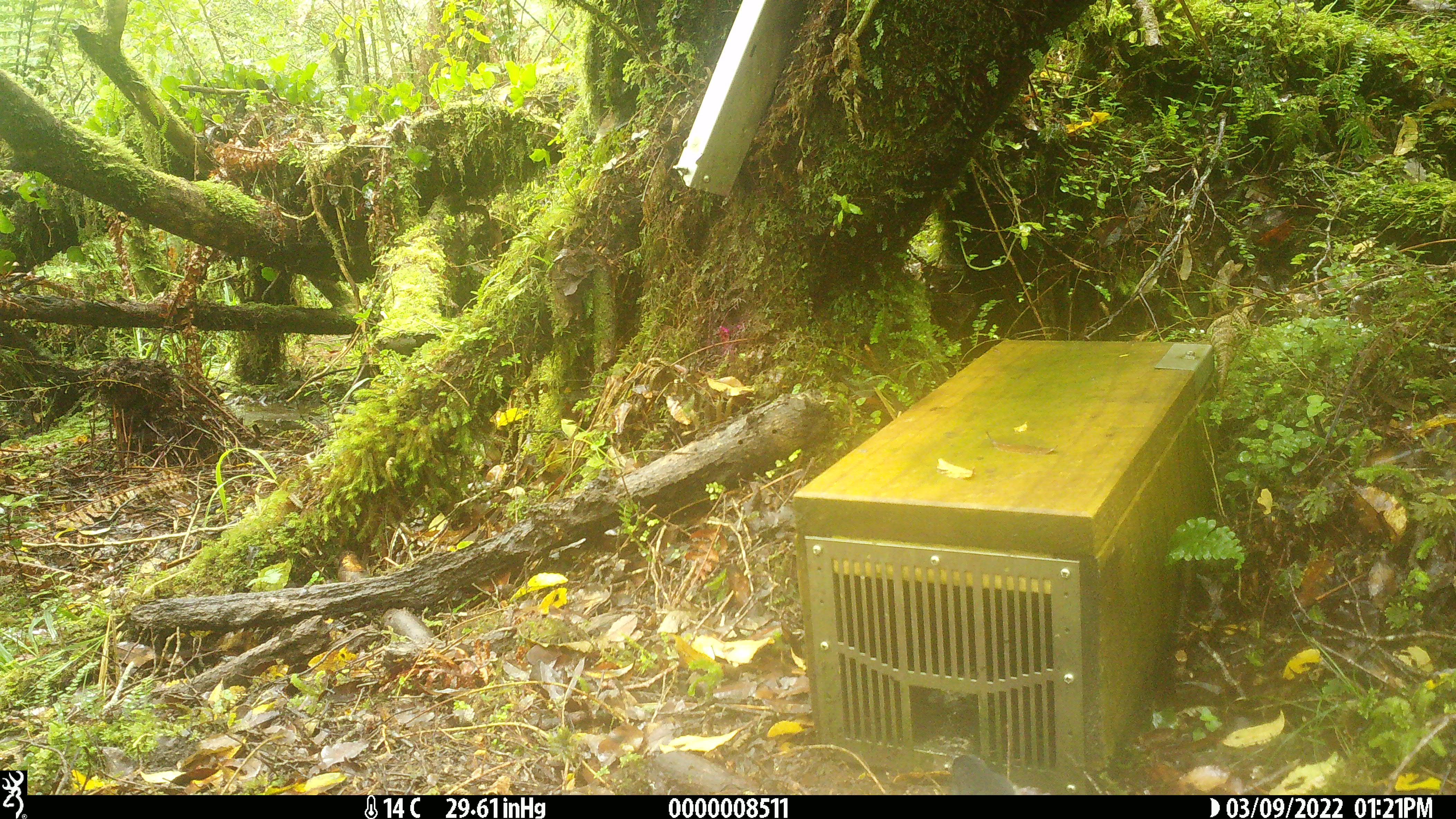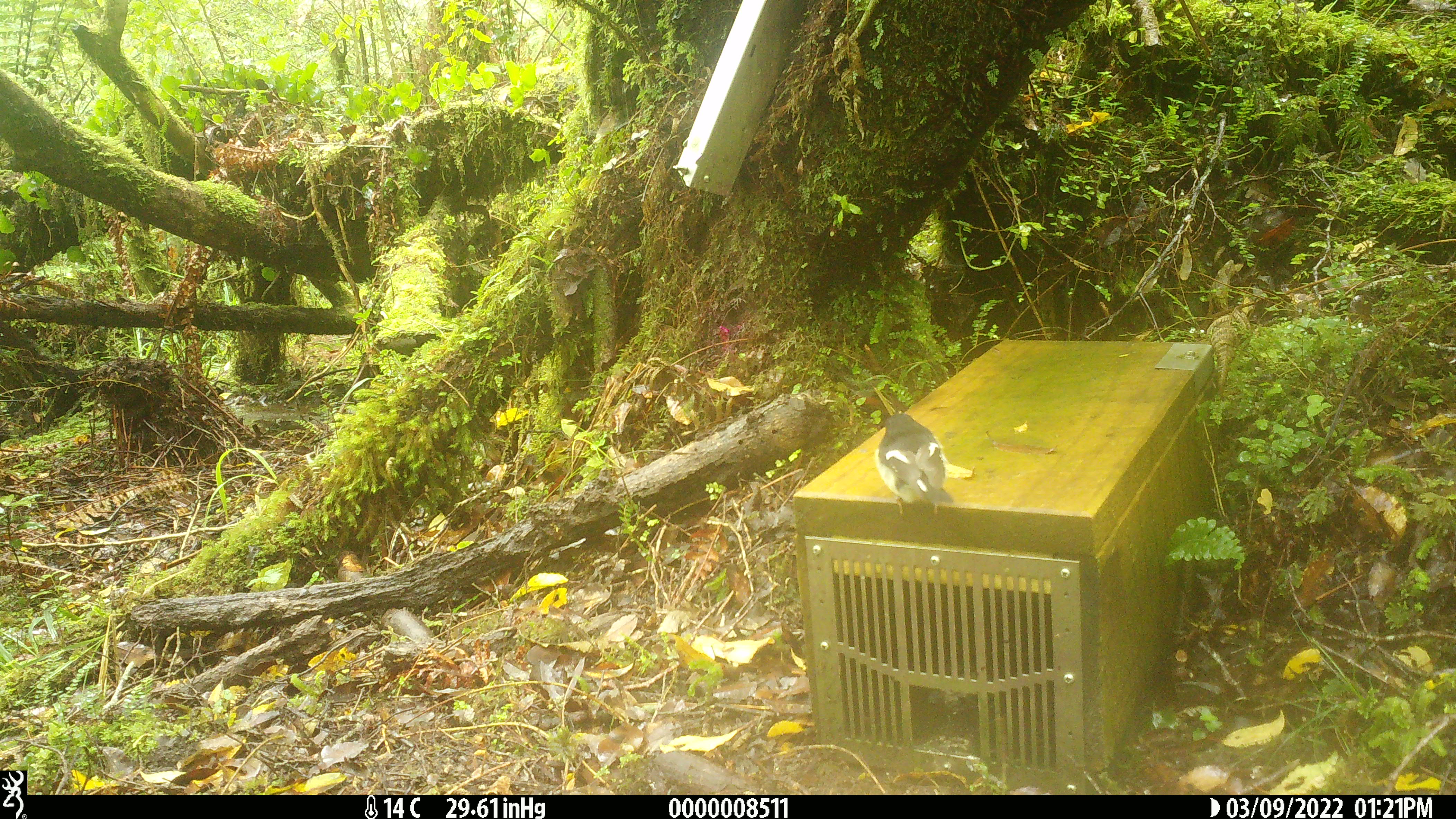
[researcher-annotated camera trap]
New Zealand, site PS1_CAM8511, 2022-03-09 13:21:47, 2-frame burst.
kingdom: Animalia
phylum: Chordata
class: Aves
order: Passeriformes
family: Petroicidae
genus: Petroica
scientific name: Petroica macrocephala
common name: tomtit